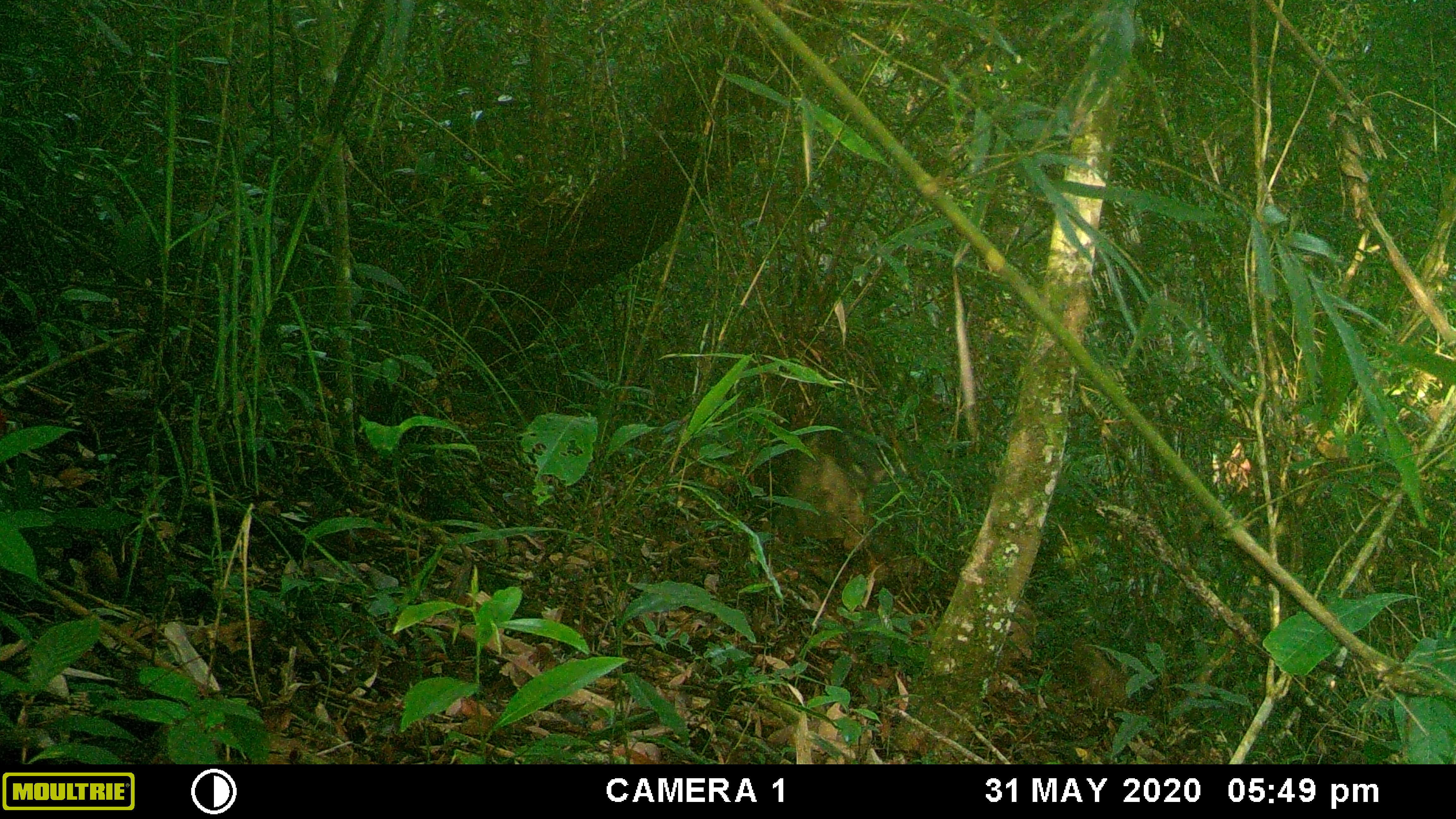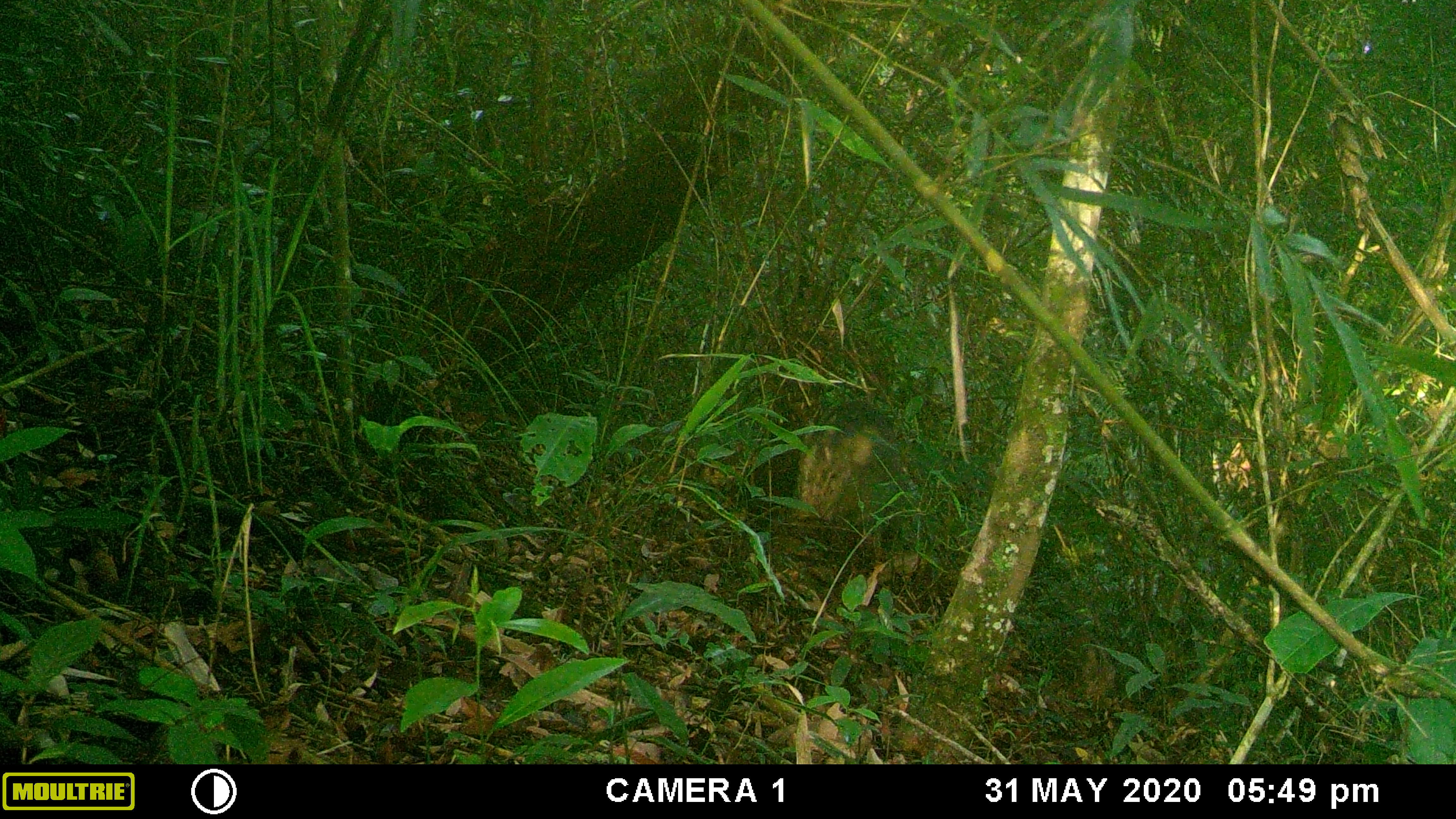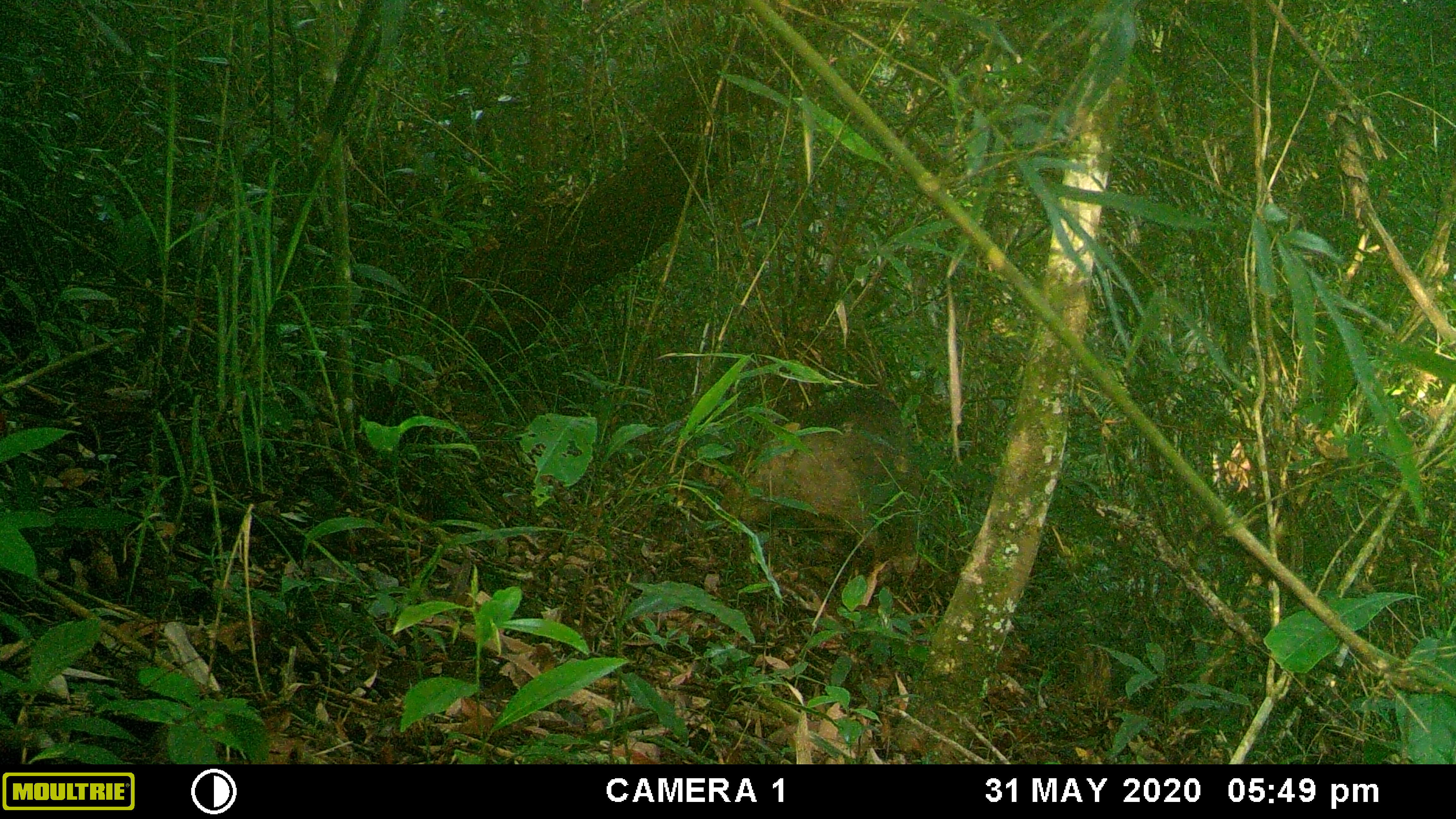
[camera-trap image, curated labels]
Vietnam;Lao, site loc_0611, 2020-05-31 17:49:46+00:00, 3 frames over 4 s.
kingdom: Animalia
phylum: Chordata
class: Mammalia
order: Artiodactyla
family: Suidae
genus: Sus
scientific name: Sus scrofa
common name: eurasian wild pig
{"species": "eurasian wild pig (Sus scrofa)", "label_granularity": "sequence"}